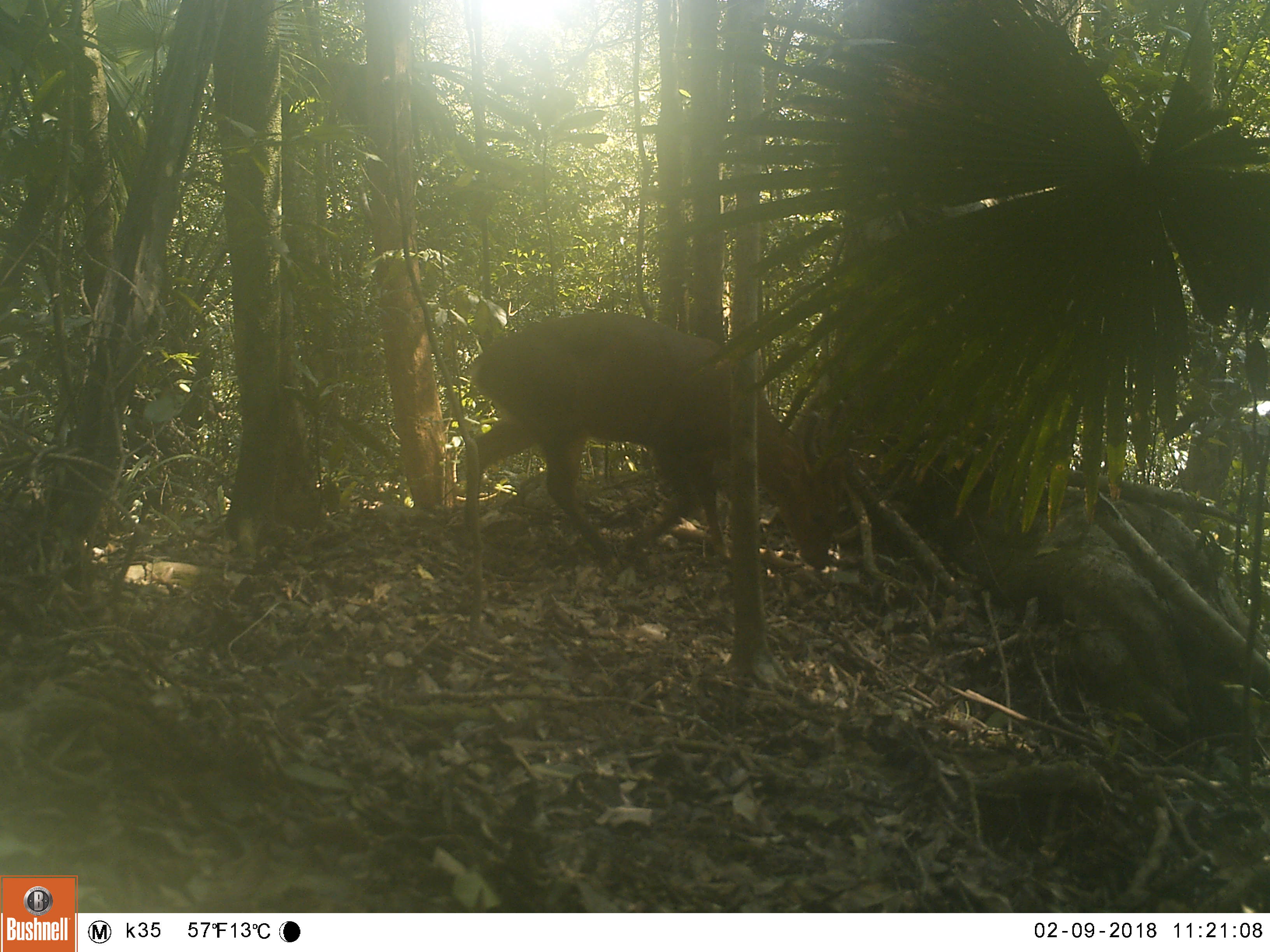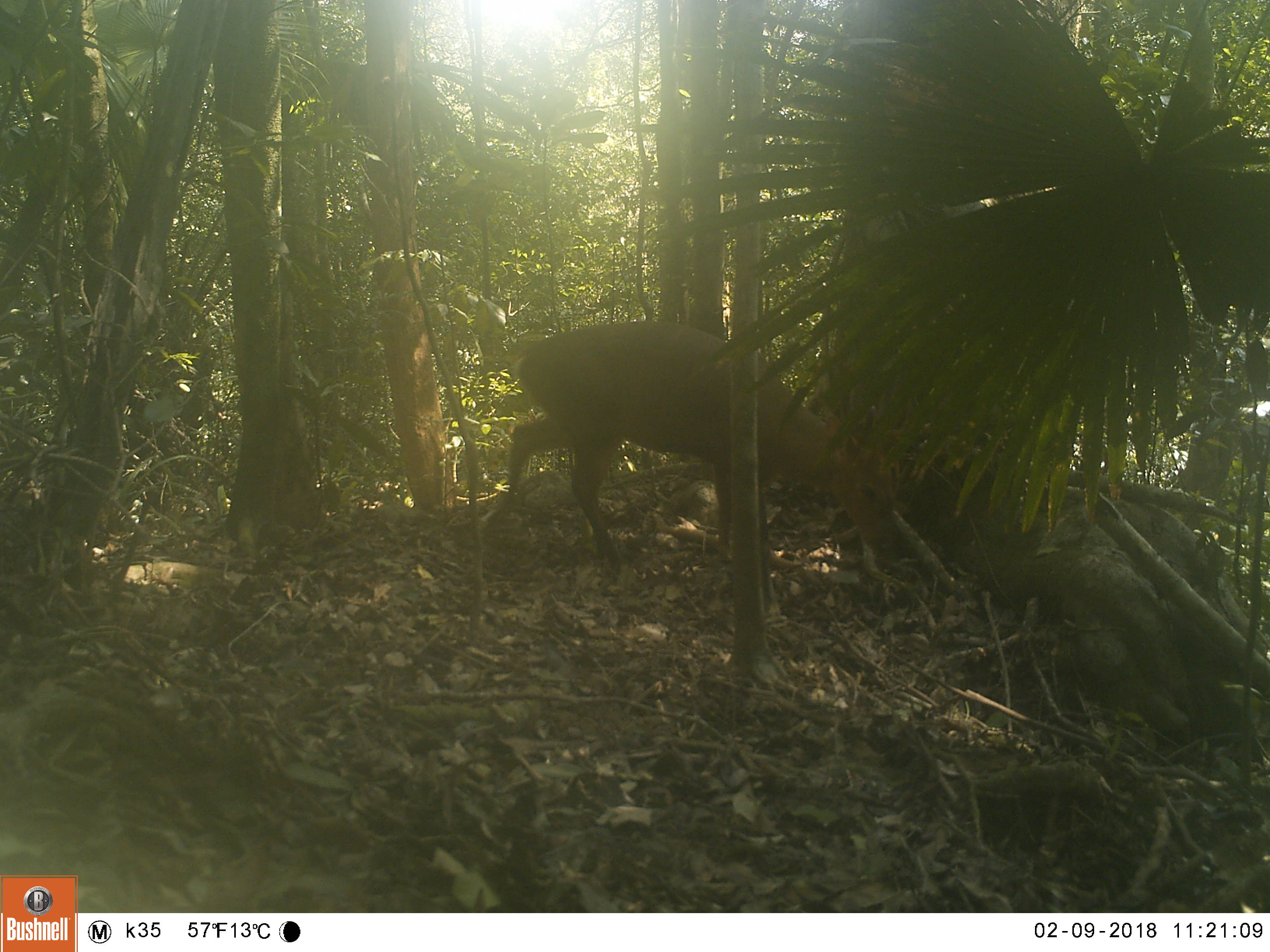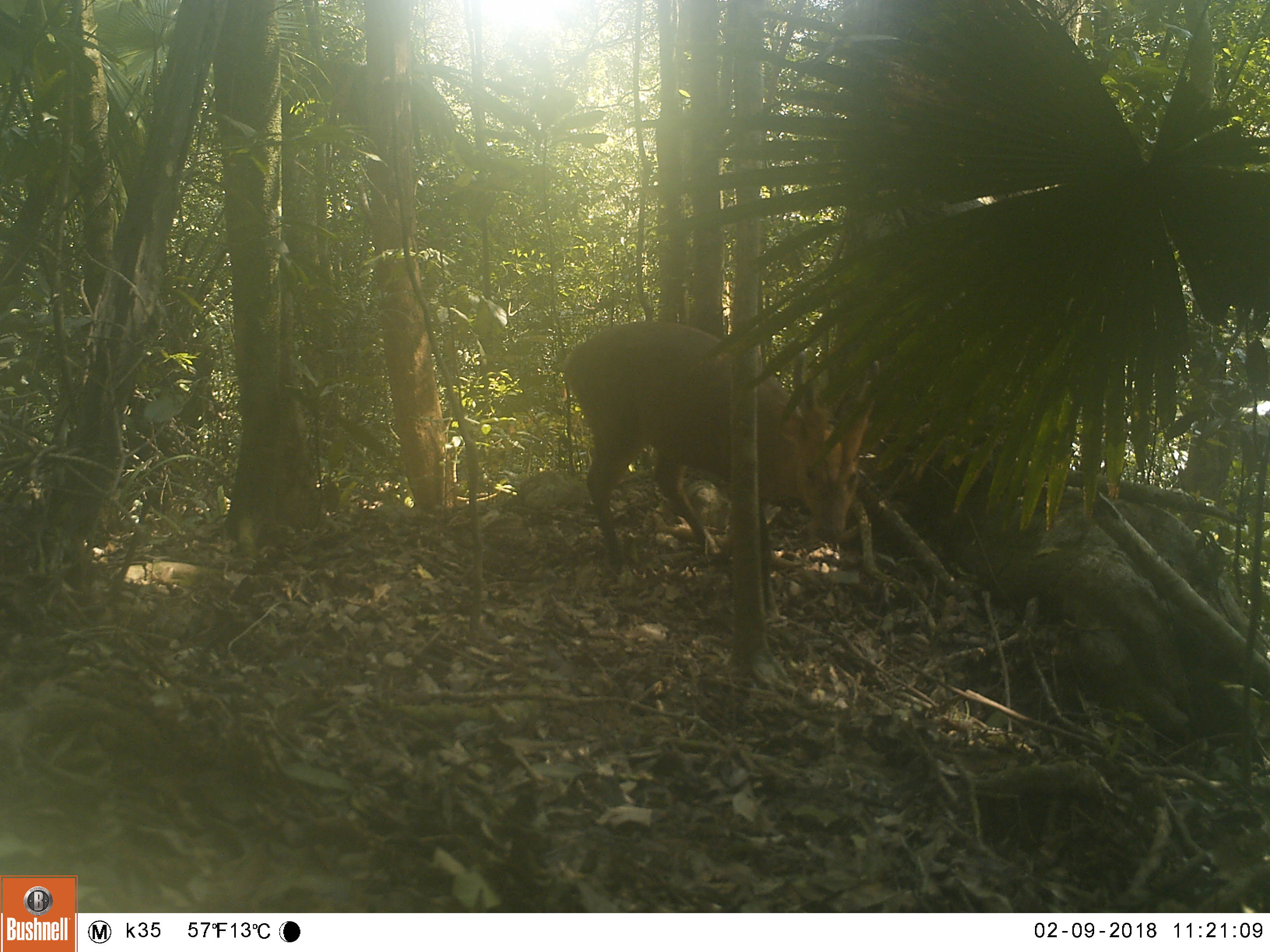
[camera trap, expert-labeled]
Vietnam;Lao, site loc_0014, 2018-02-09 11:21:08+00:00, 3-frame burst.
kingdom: Animalia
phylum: Chordata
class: Mammalia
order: Artiodactyla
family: Cervidae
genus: Muntiacus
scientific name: Muntiacus vuquangensis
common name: large-antlered muntjac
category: large antlered muntjac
Large antlered muntjac (large-antlered muntjac) (Muntiacus vuquangensis). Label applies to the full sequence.